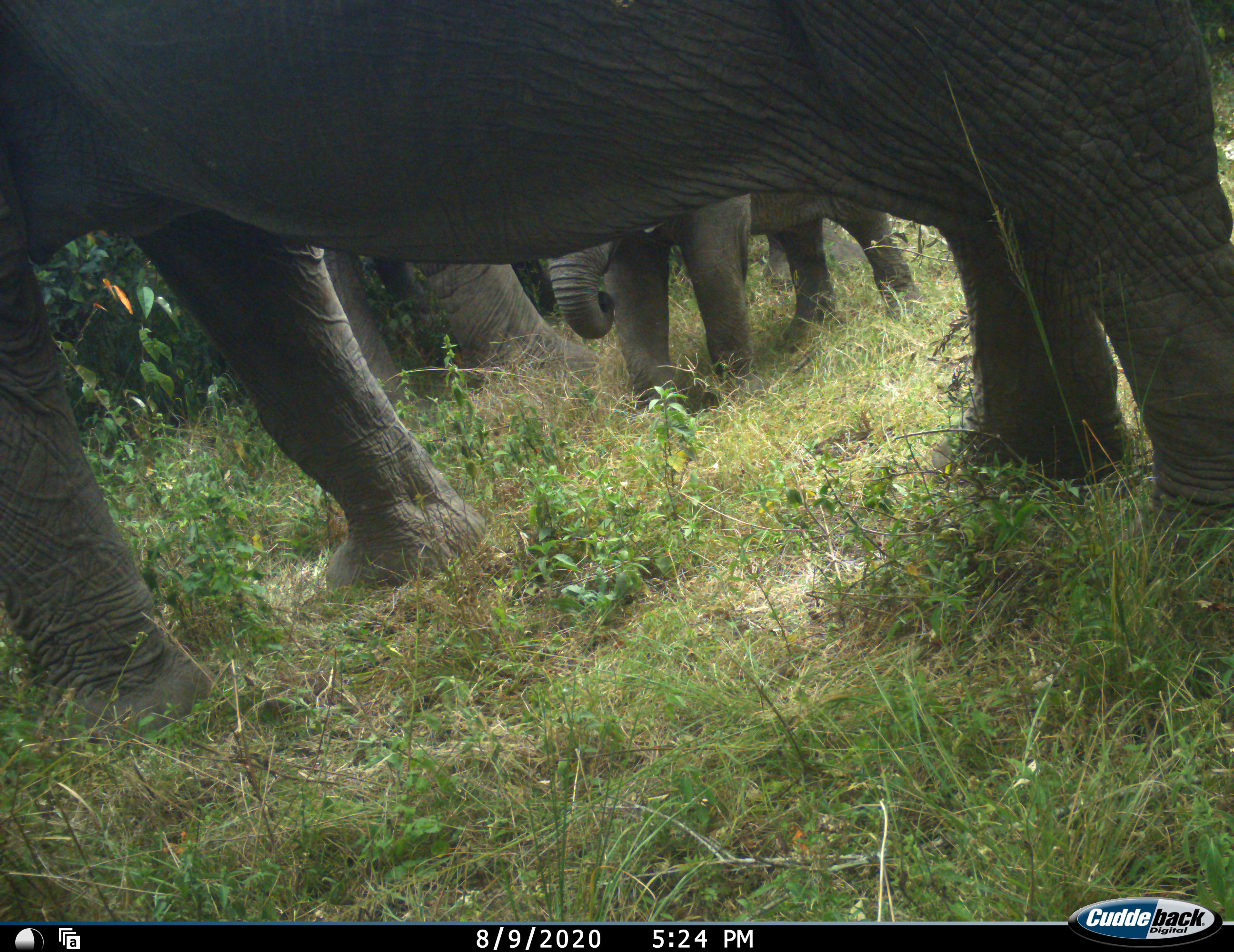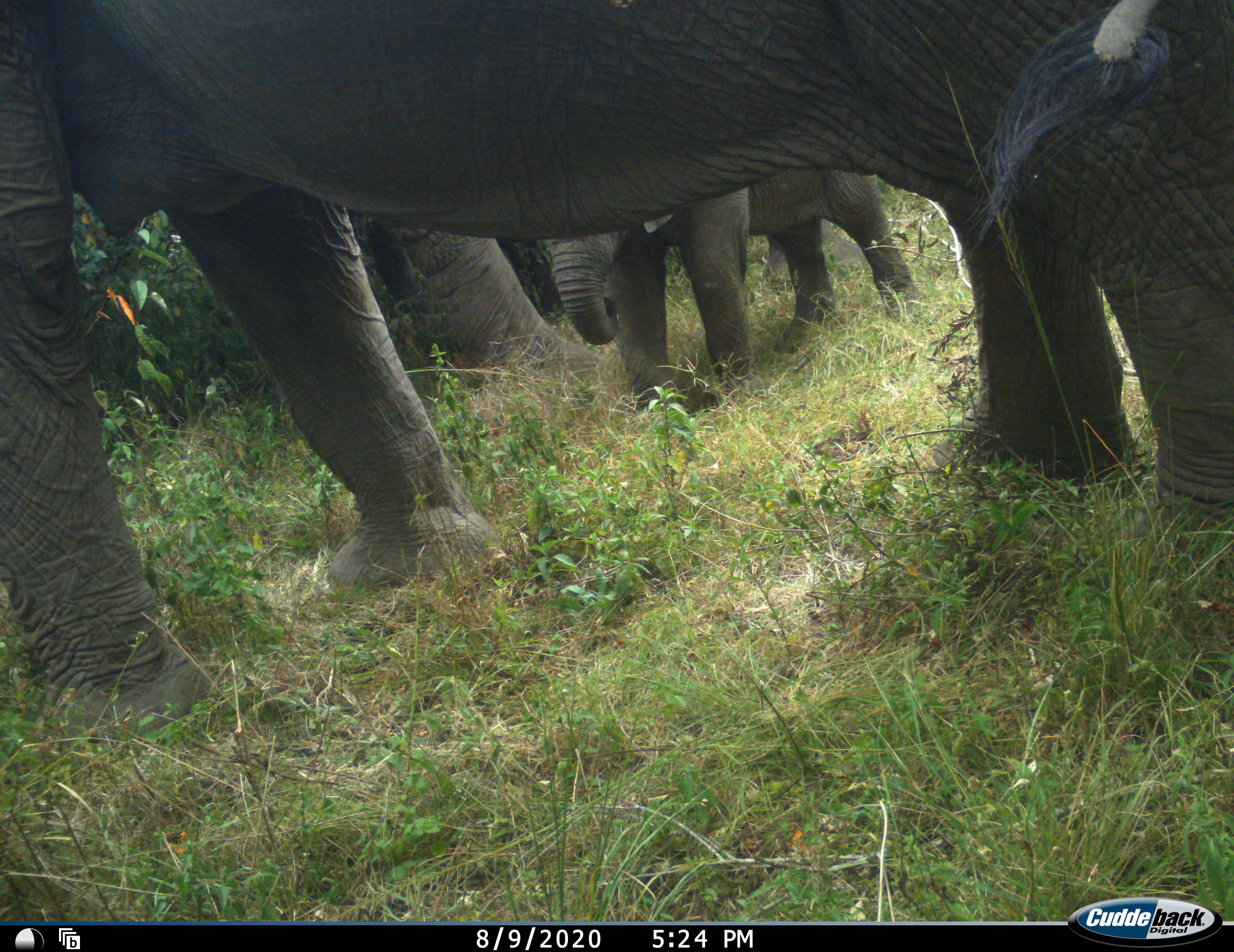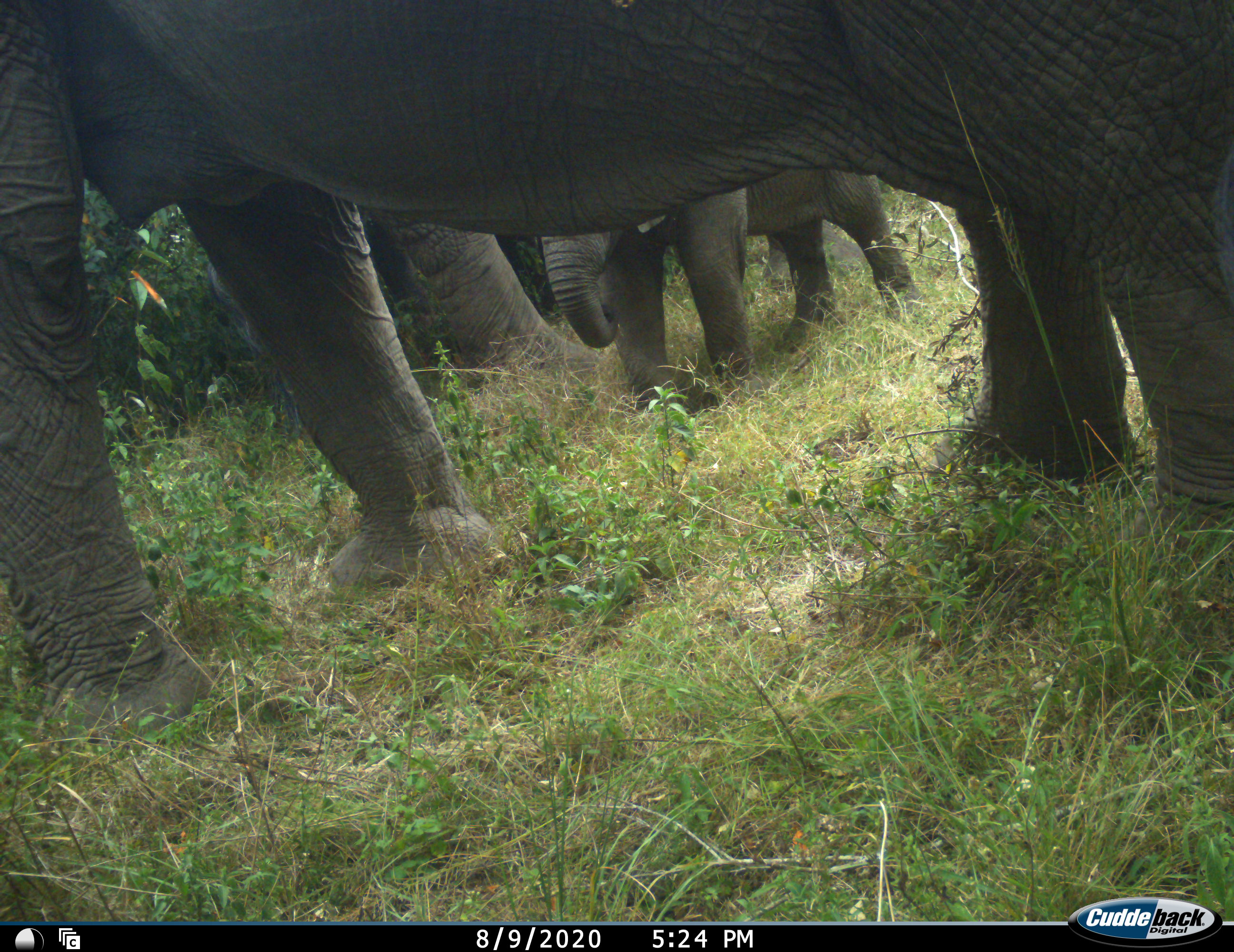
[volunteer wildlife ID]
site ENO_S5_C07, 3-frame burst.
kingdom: Animalia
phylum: Chordata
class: Mammalia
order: Proboscidea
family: Elephantidae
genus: Loxodonta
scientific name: Loxodonta africana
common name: african bush elephant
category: elephant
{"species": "elephant (african bush elephant) (Loxodonta africana)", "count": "3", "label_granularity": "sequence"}